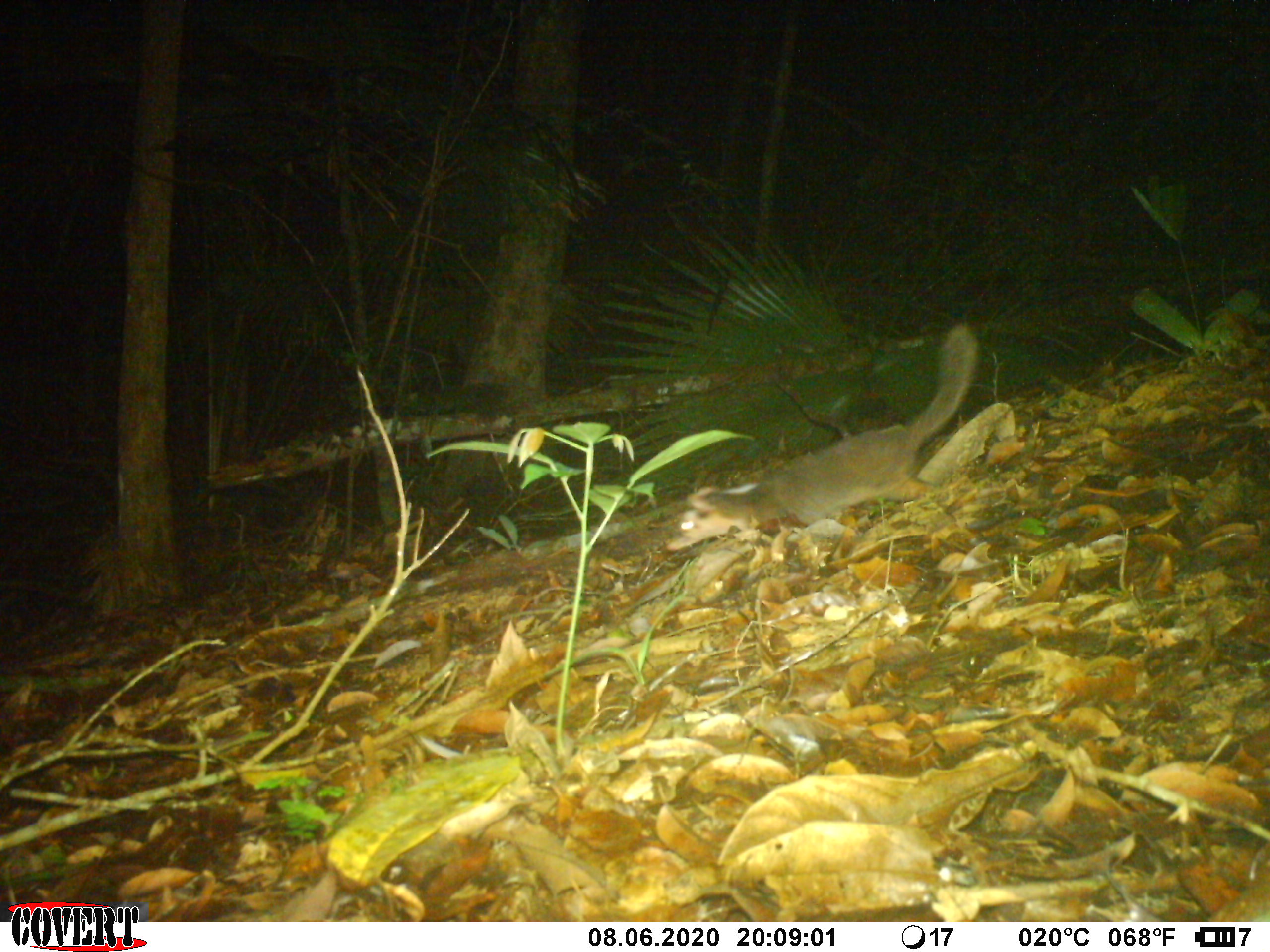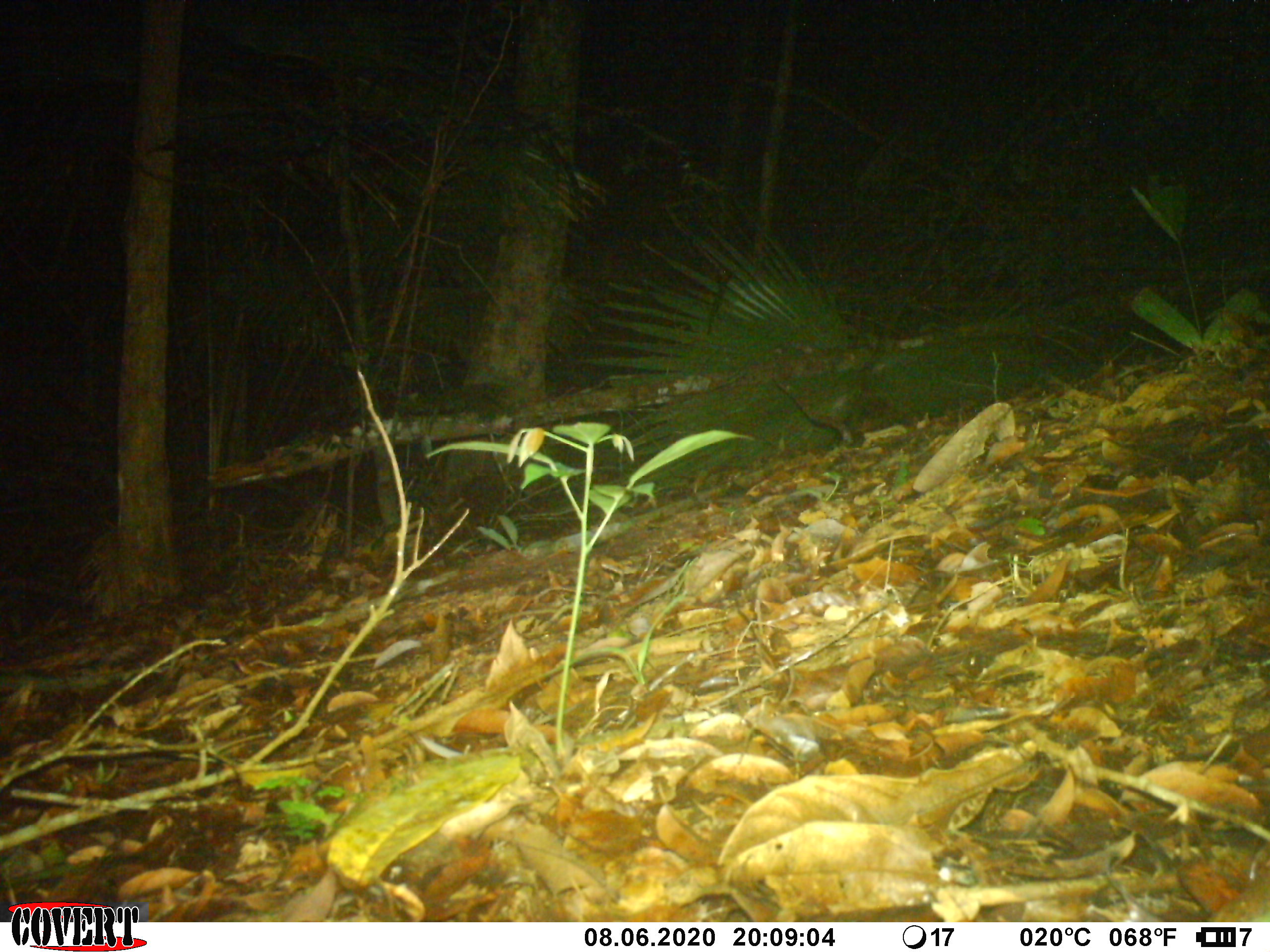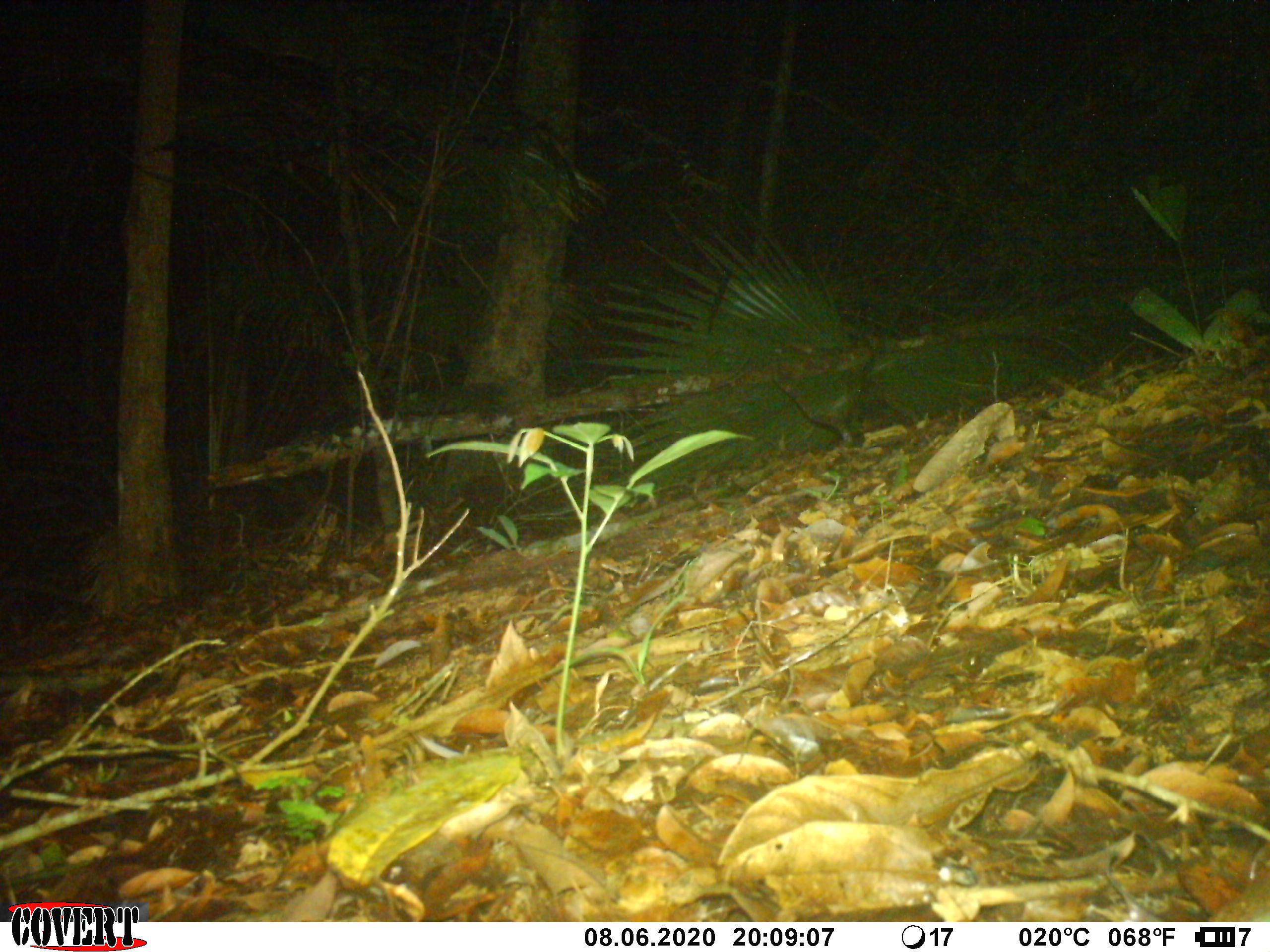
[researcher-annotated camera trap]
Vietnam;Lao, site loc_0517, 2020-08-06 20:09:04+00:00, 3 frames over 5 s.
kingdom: Animalia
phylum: Chordata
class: Mammalia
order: Carnivora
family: Mustelidae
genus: Melogale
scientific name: Melogale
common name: ferret badger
Ferret badger (Melogale). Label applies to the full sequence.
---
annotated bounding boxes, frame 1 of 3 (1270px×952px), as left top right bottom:
ferret badger: 665 322 981 553